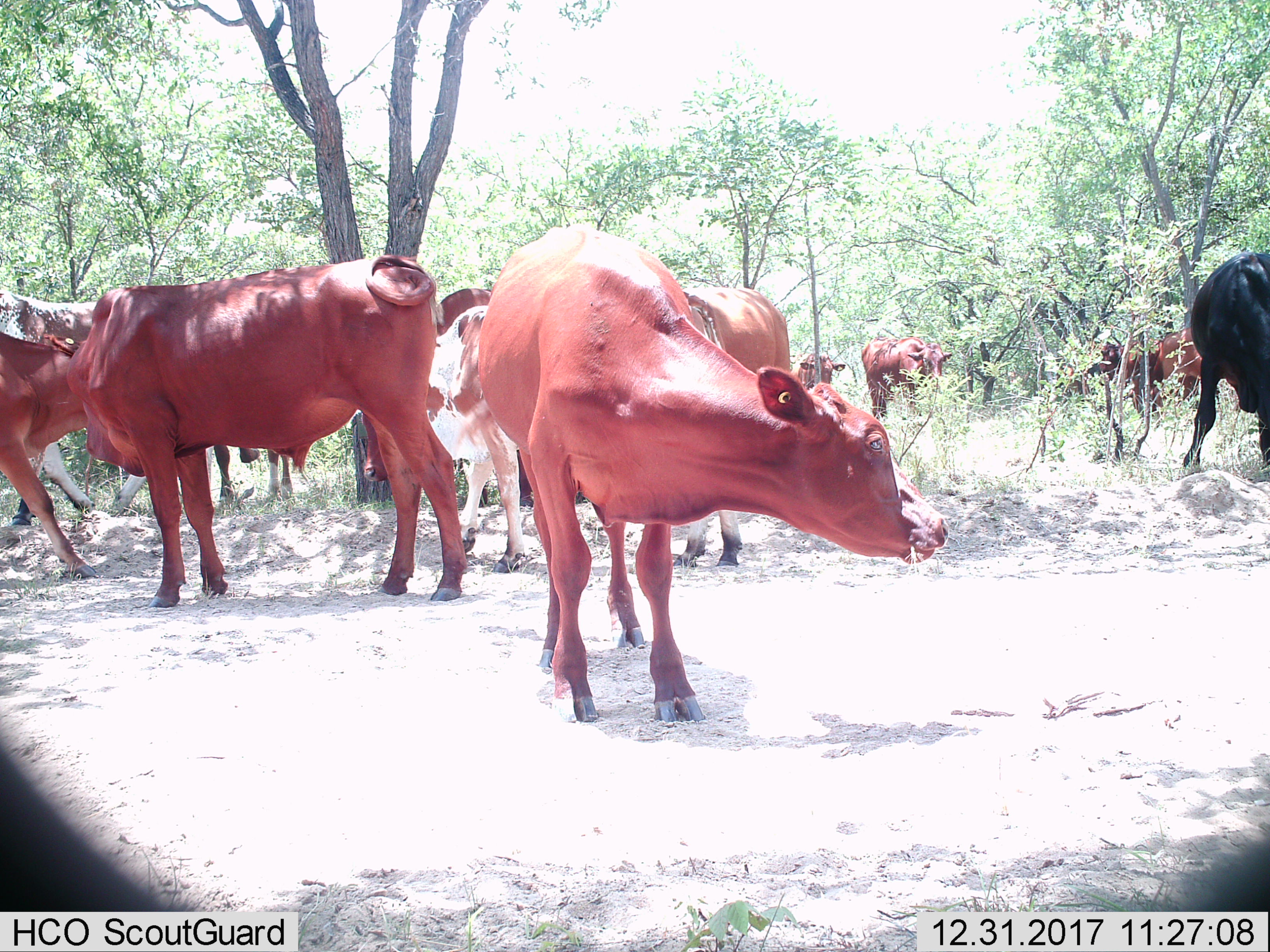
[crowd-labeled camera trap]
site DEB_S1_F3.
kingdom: Animalia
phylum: Chordata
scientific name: Vertebrata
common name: domestic animal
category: domesticanimal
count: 11-50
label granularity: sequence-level